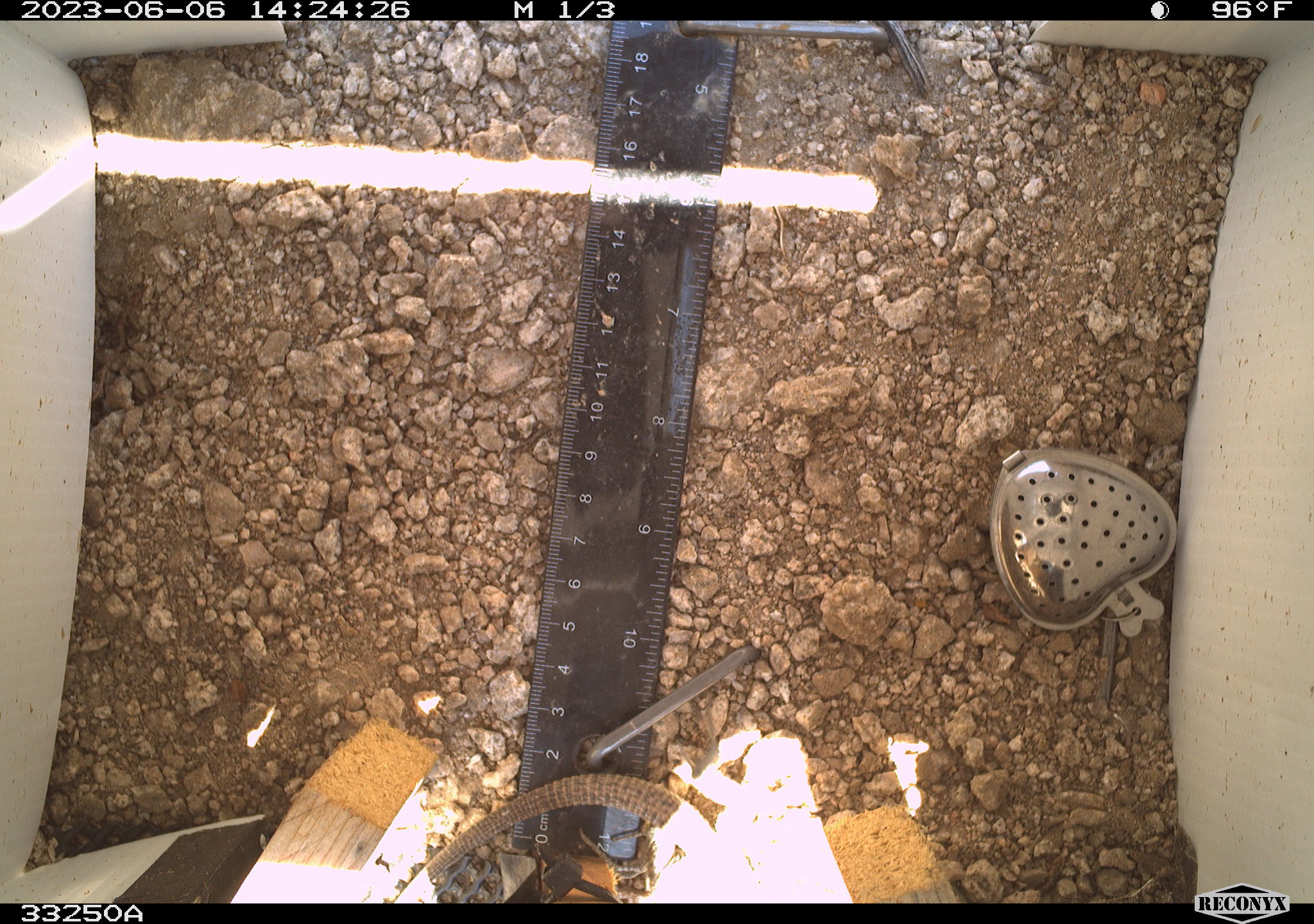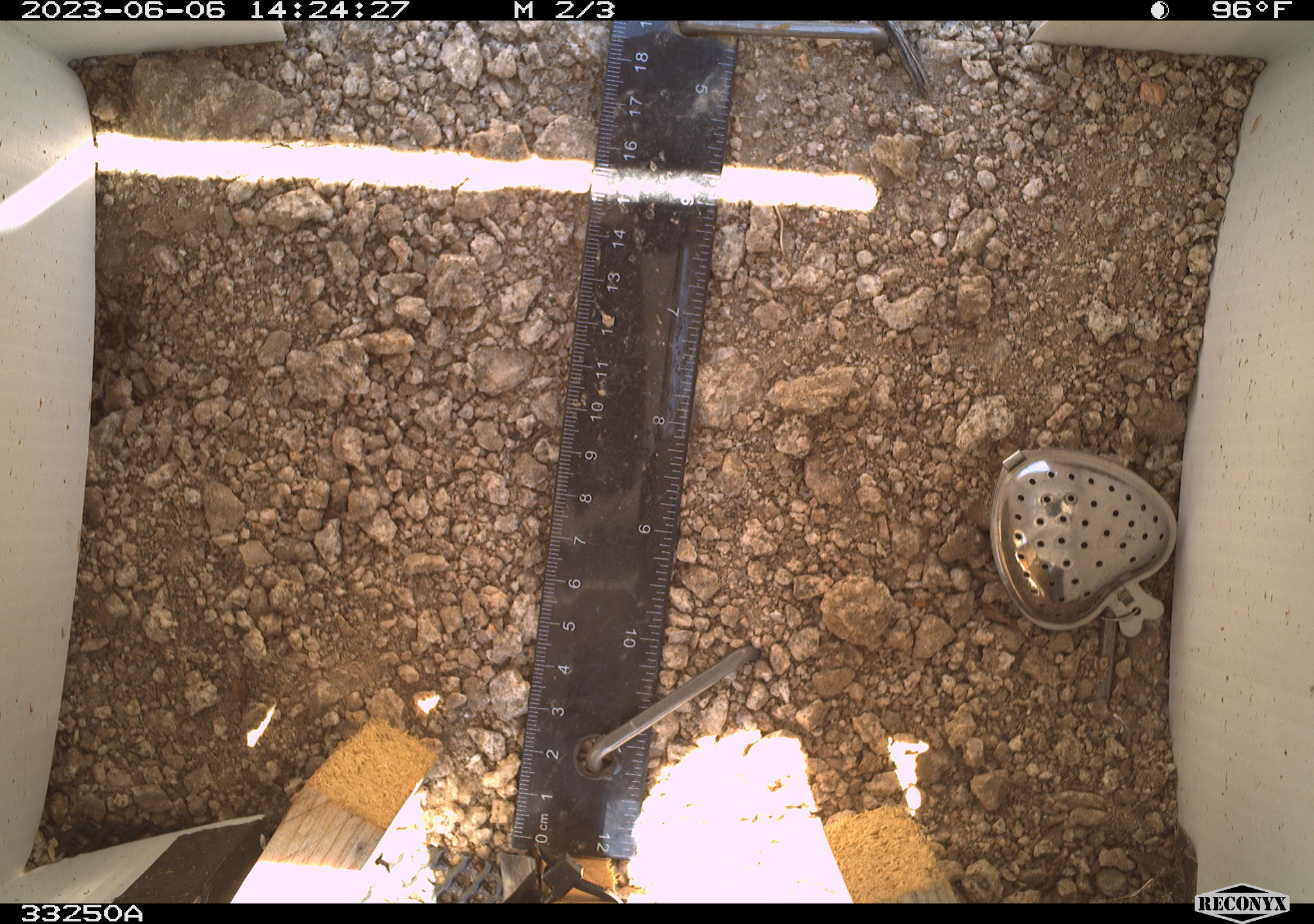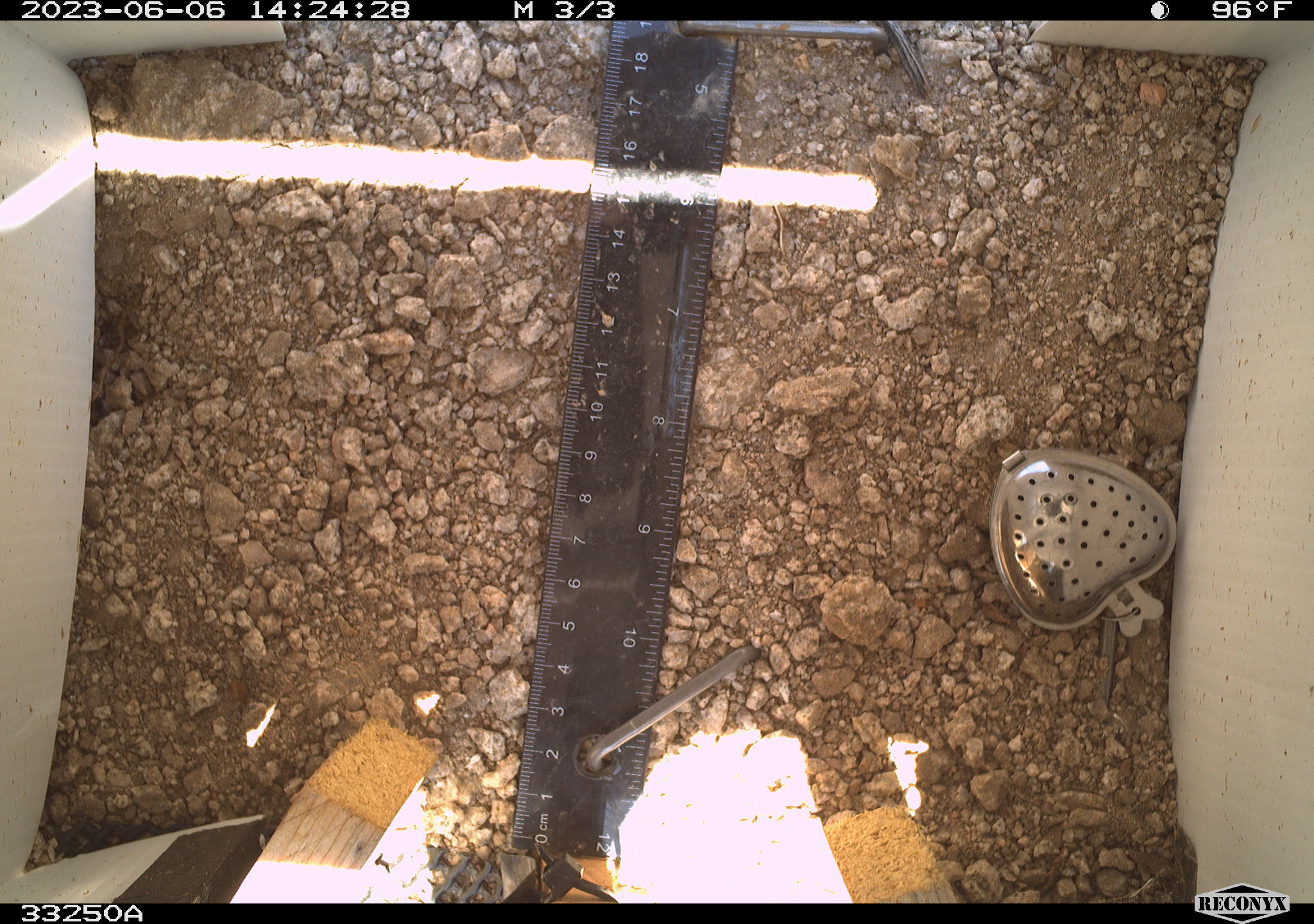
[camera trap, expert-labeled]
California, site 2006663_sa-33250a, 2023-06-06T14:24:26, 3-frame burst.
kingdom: Animalia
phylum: Chordata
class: Reptilia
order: Squamata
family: Teiidae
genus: Aspidoscelis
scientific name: Aspidoscelis tigris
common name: western whiptail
Western whiptail (Aspidoscelis tigris).